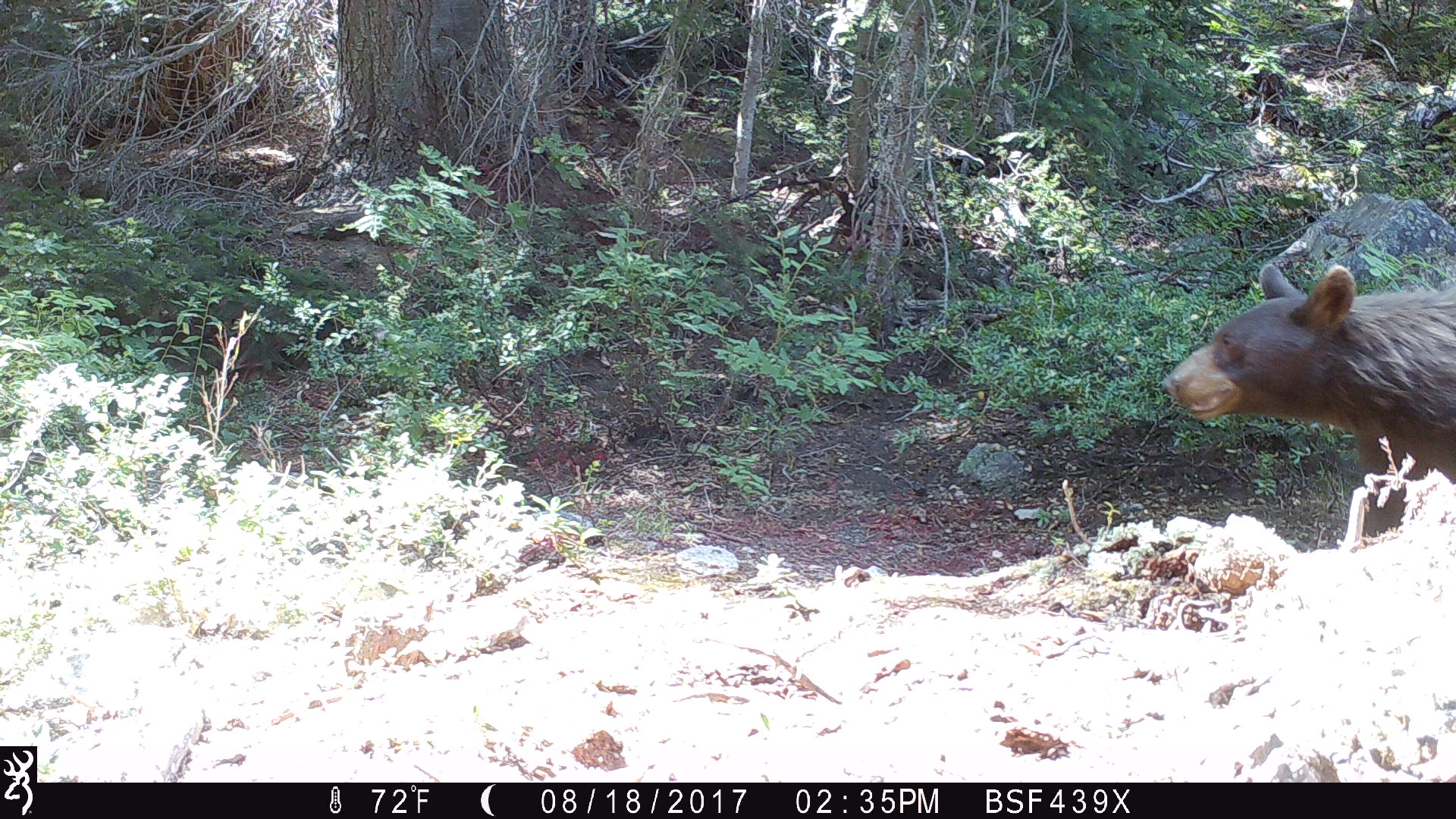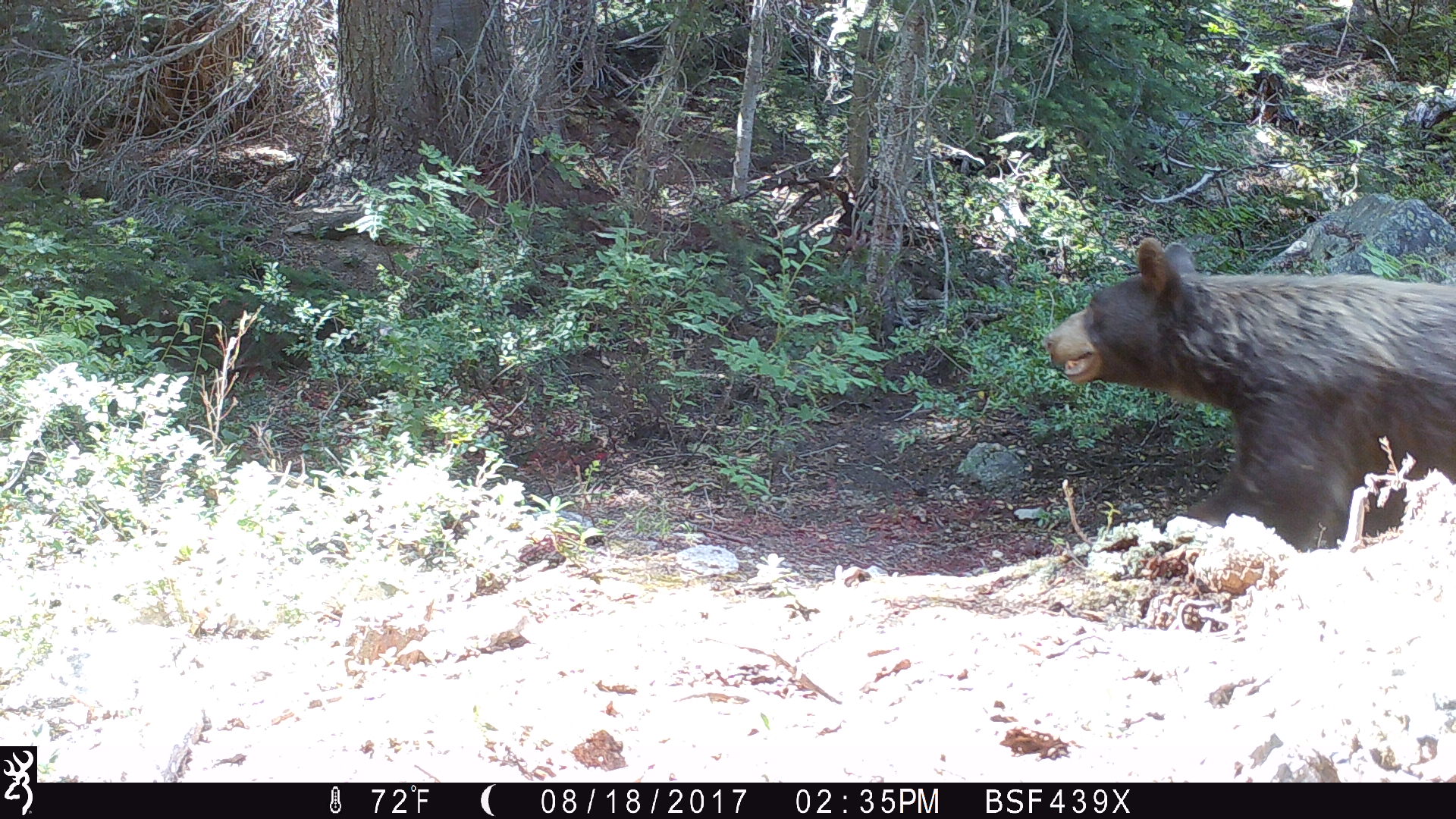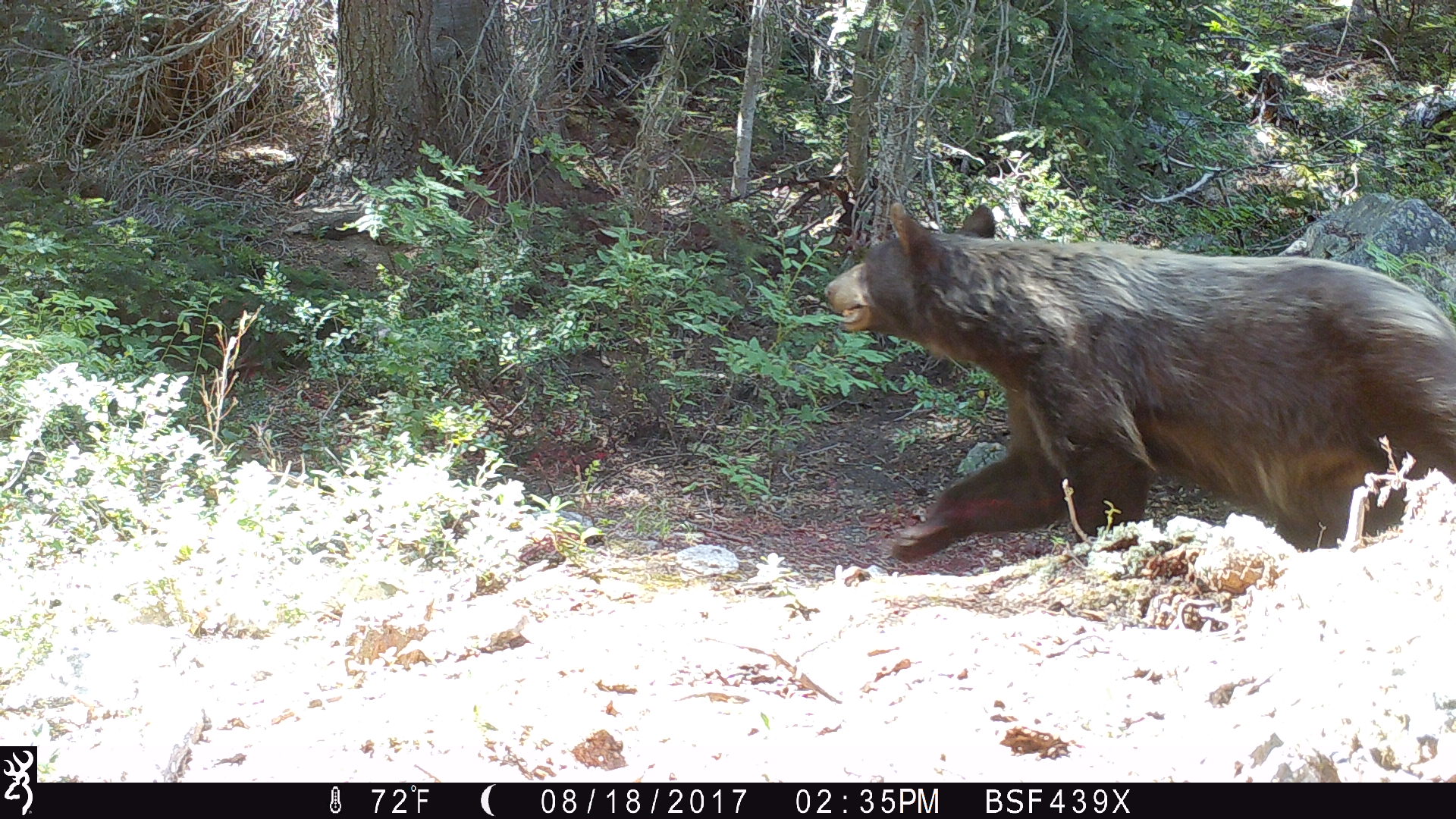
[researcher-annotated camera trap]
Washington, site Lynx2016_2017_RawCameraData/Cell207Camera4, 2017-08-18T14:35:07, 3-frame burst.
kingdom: Animalia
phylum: Chordata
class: Mammalia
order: Carnivora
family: Ursidae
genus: Ursus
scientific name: Ursus americanus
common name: american black bear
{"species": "Ursus americanus (american black bear)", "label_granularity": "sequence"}